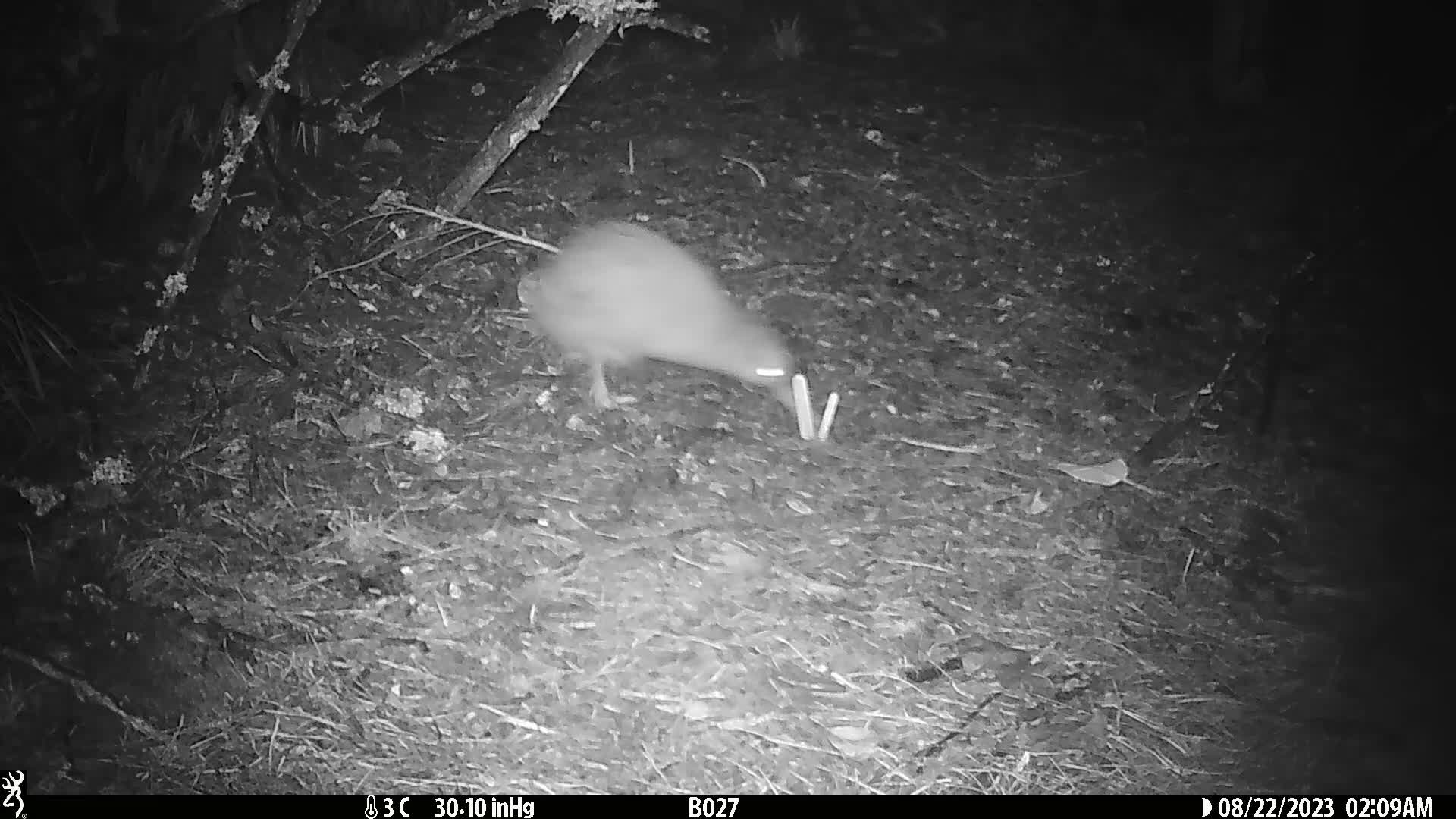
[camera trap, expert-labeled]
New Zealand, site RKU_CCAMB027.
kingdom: Animalia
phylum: Chordata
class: Aves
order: Apterygiformes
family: Apterygidae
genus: Apteryx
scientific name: Apteryx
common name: kiwi